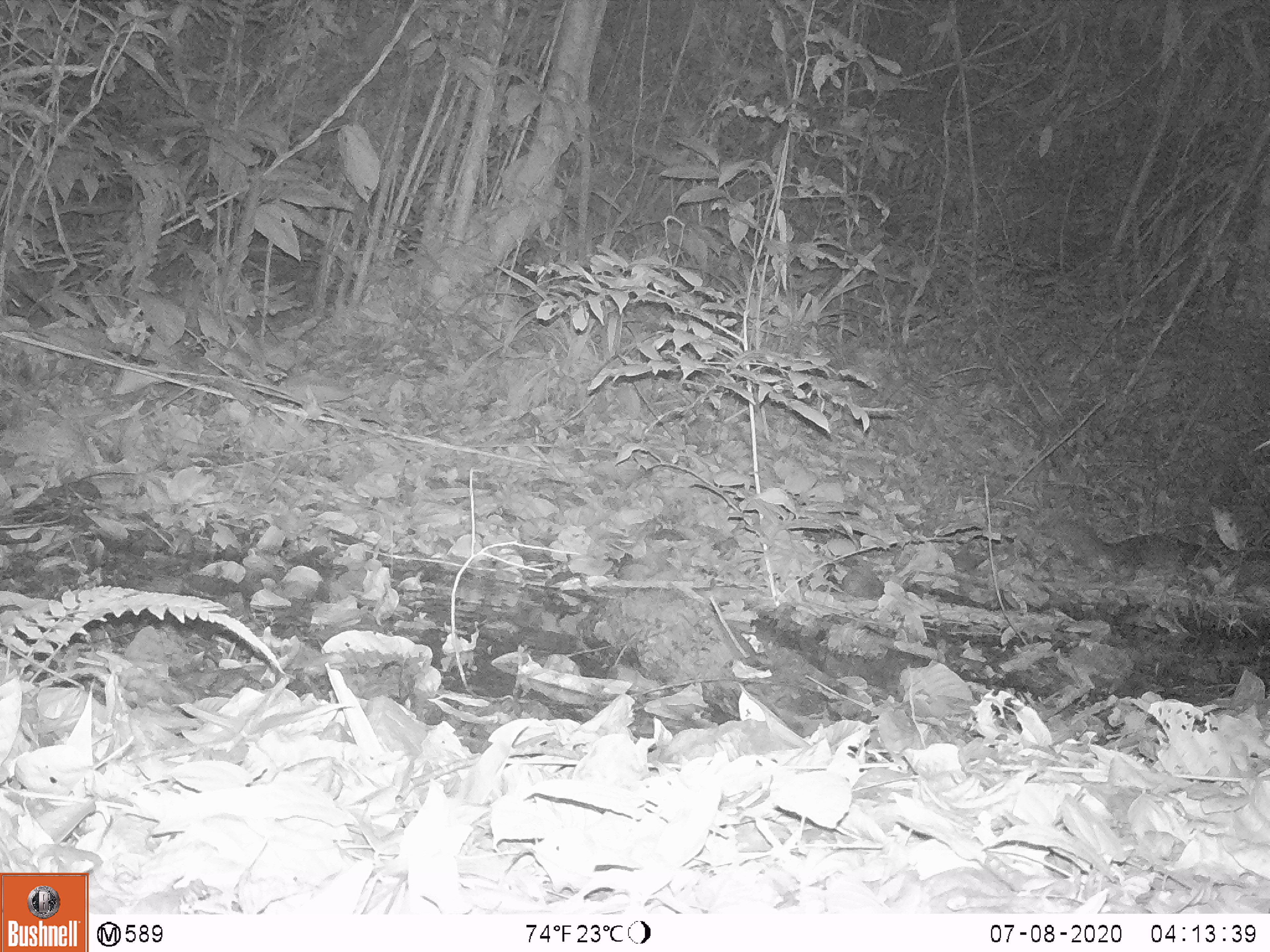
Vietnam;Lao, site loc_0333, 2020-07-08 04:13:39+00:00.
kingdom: Animalia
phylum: Chordata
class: Mammalia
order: Carnivora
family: Mustelidae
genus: Melogale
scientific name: Melogale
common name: ferret badger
Ferret badger (Melogale). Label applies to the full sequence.